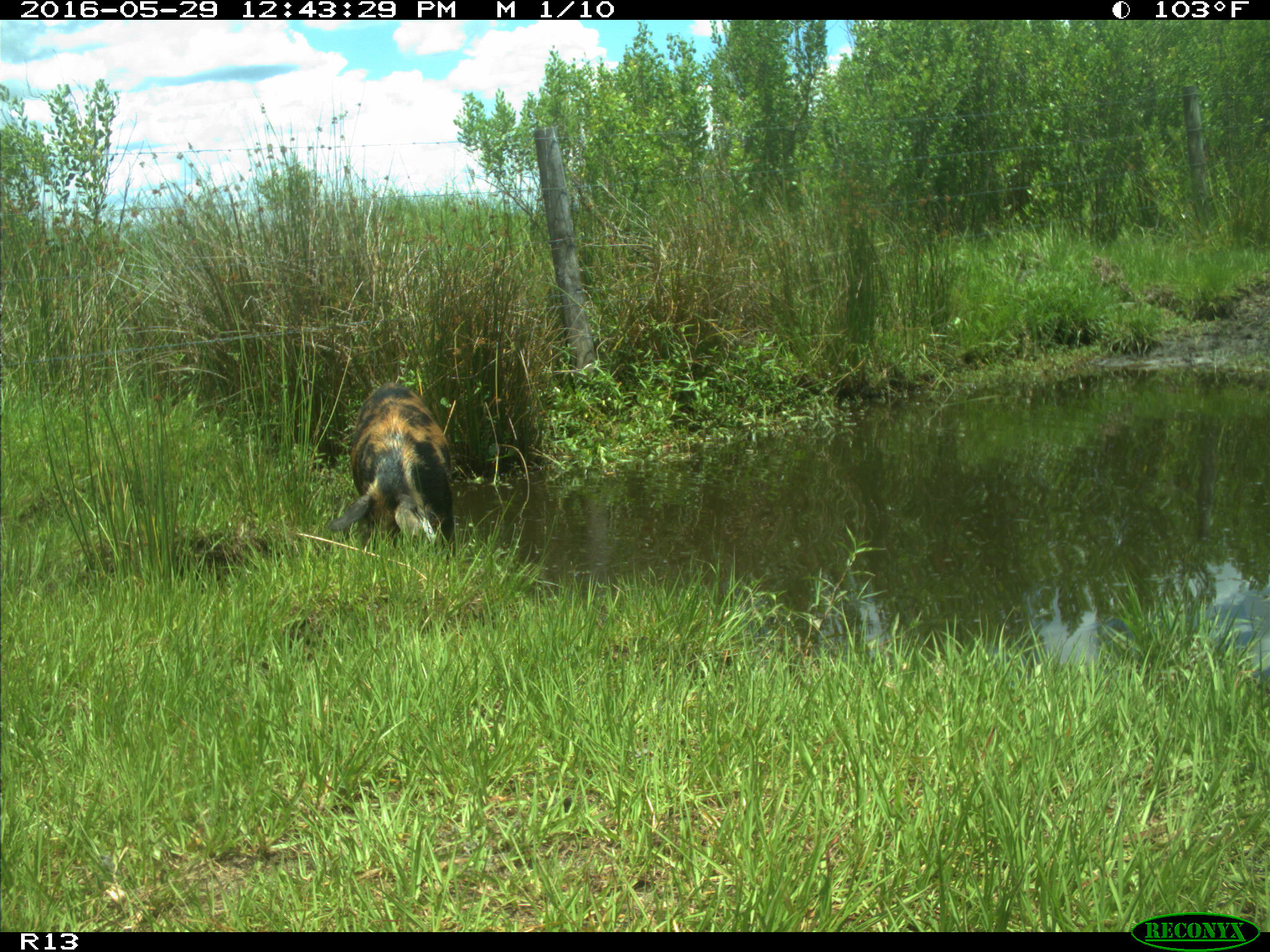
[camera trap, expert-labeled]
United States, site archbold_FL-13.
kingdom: Animalia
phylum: Chordata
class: Mammalia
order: Artiodactyla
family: Suidae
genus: Sus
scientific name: Sus scrofa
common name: wild boar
Sus scrofa (wild boar).